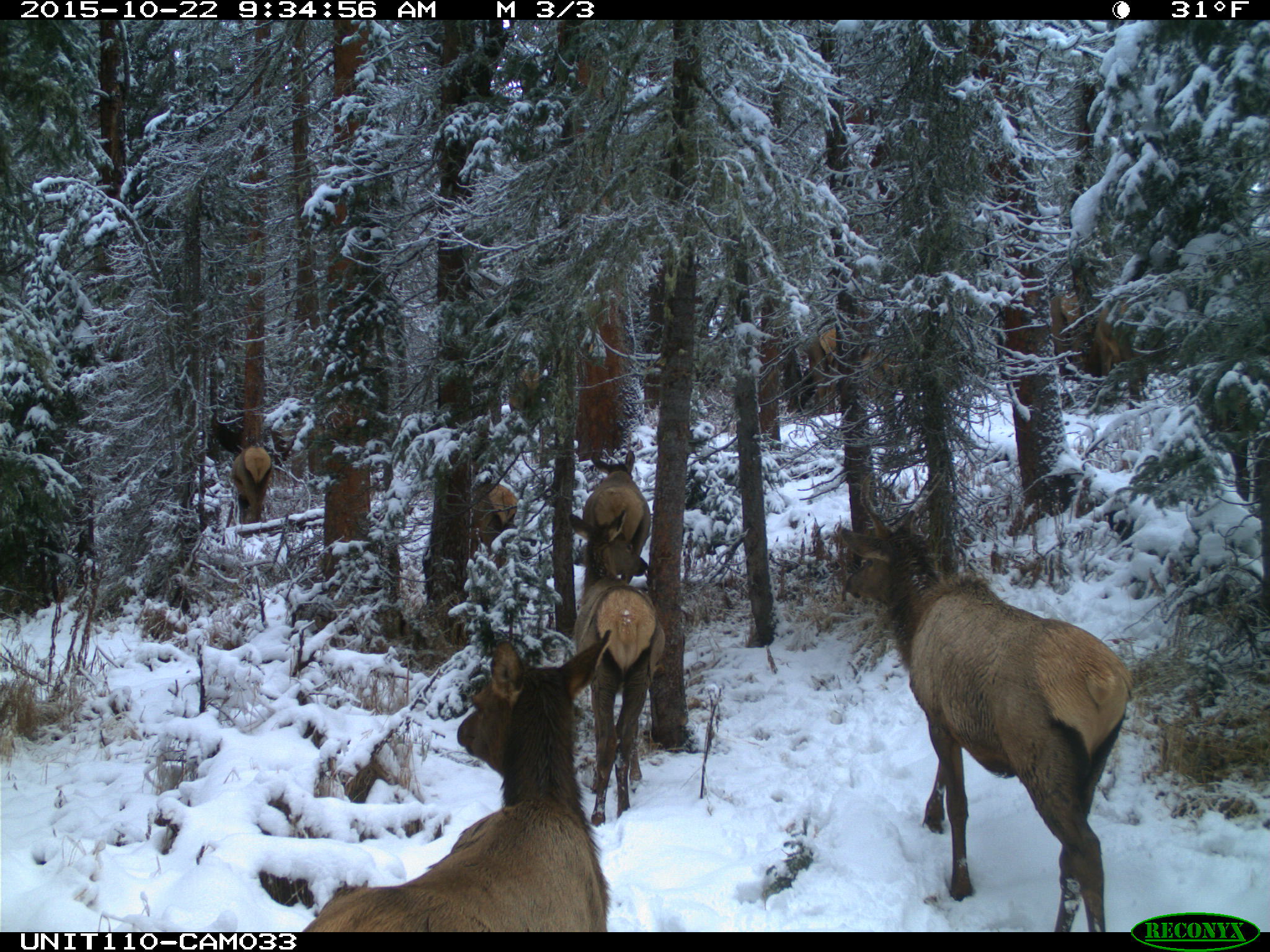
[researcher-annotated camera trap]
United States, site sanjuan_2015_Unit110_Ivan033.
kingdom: Animalia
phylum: Chordata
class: Mammalia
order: Artiodactyla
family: Cervidae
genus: Cervus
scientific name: Cervus elaphus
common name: red deer